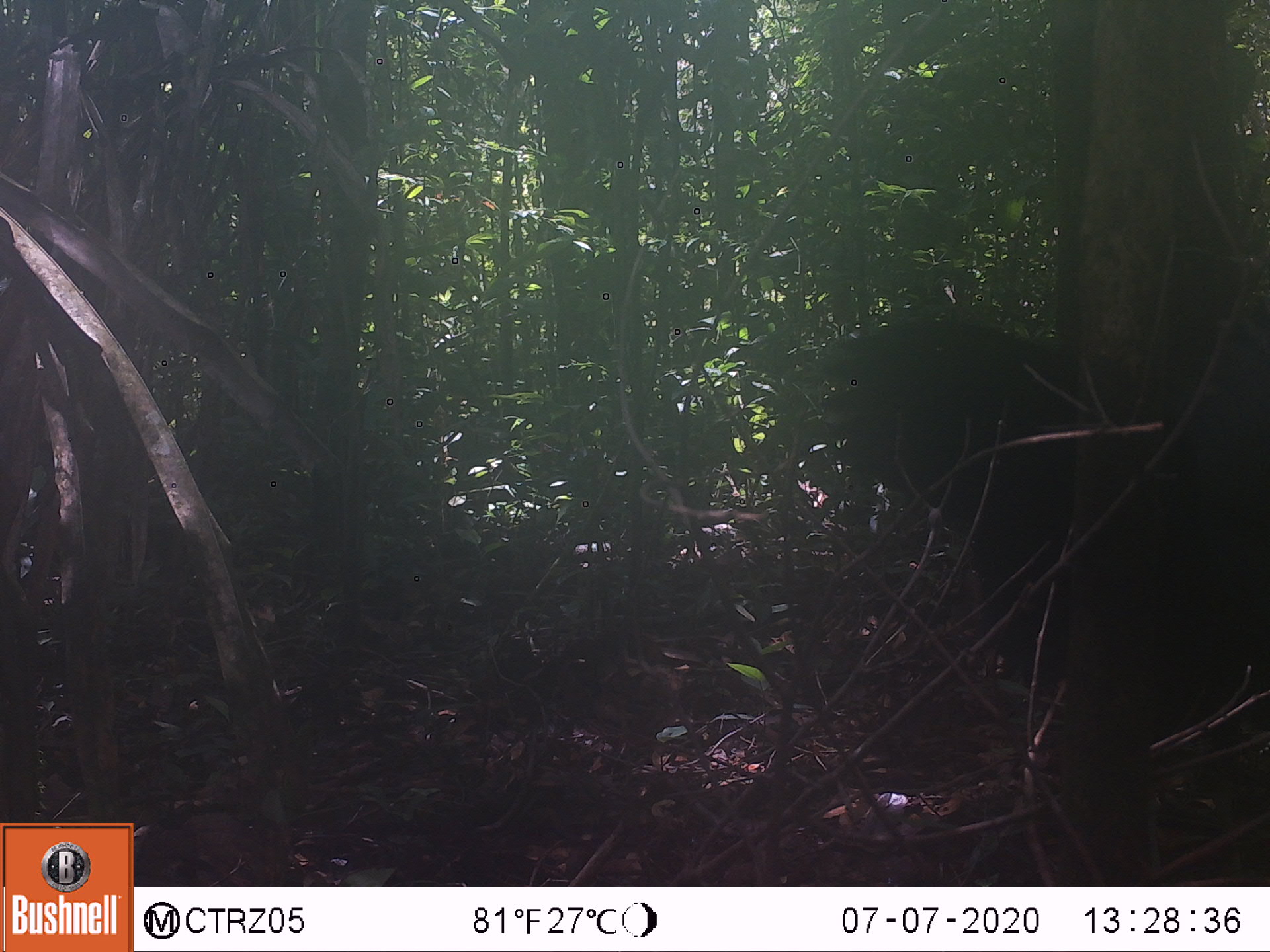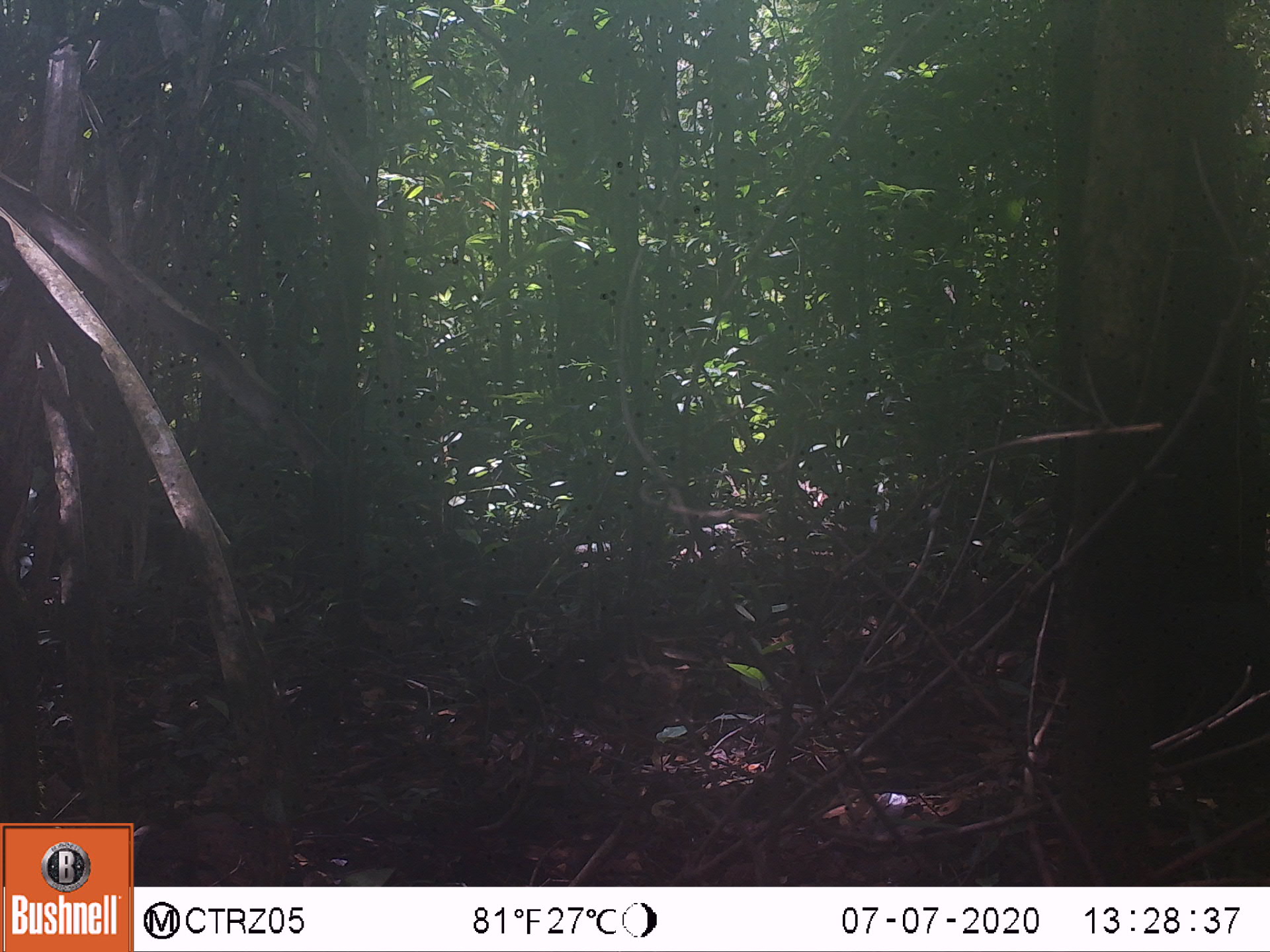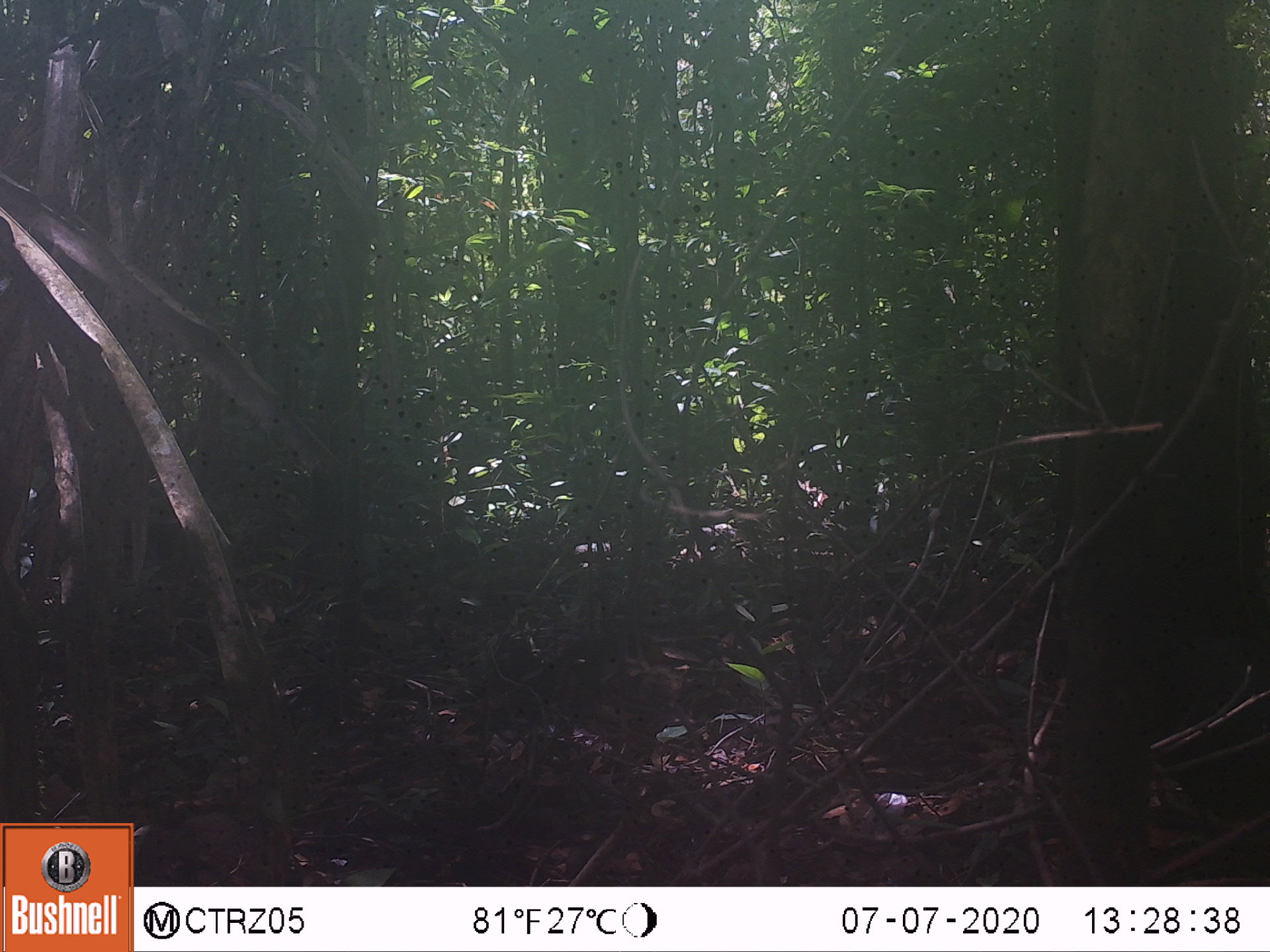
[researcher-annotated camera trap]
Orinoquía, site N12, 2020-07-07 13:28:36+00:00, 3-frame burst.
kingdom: Animalia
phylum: Chordata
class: Aves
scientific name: Aves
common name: bird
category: unknown bird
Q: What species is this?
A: Unknown bird (bird) (Aves).